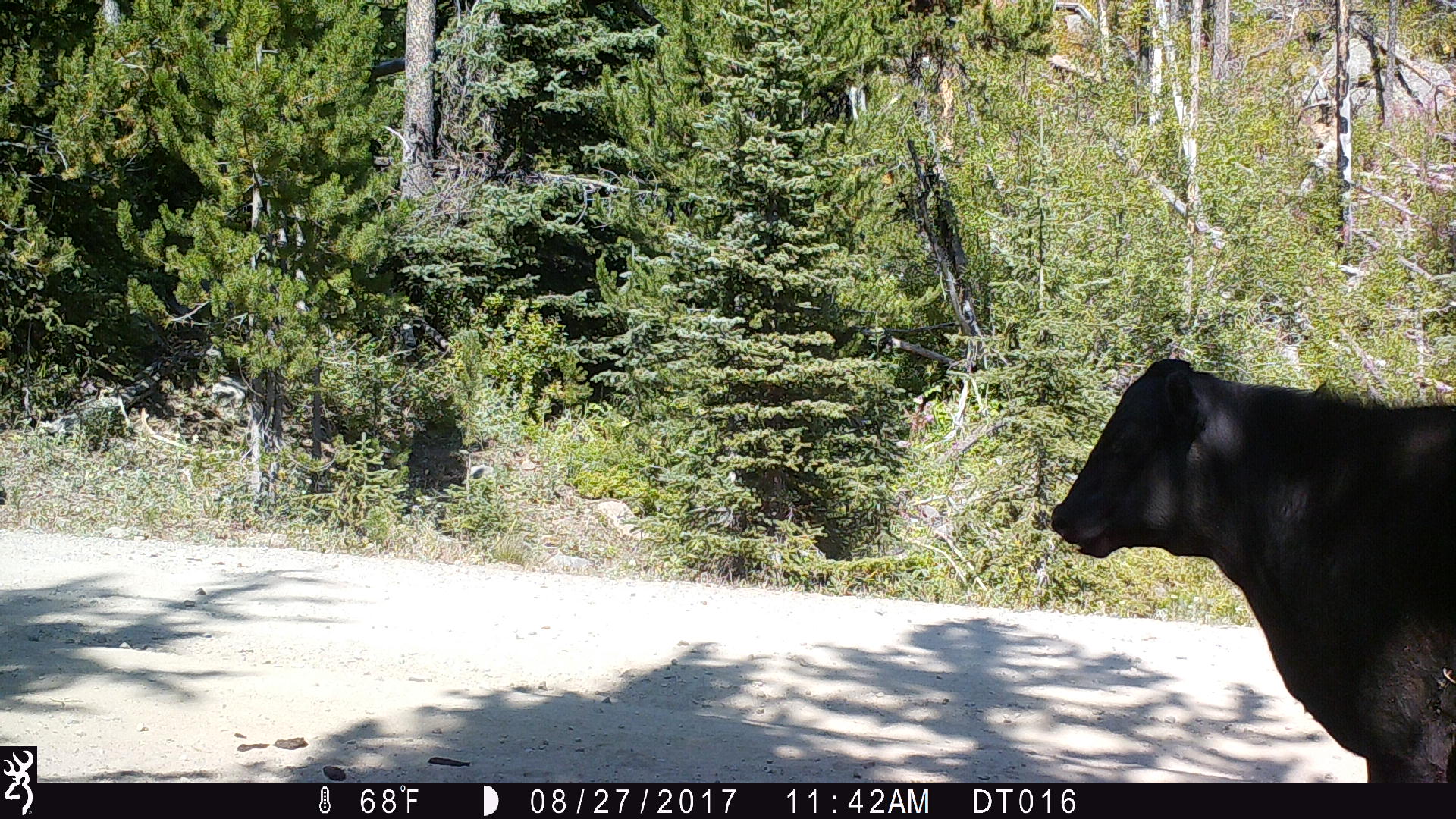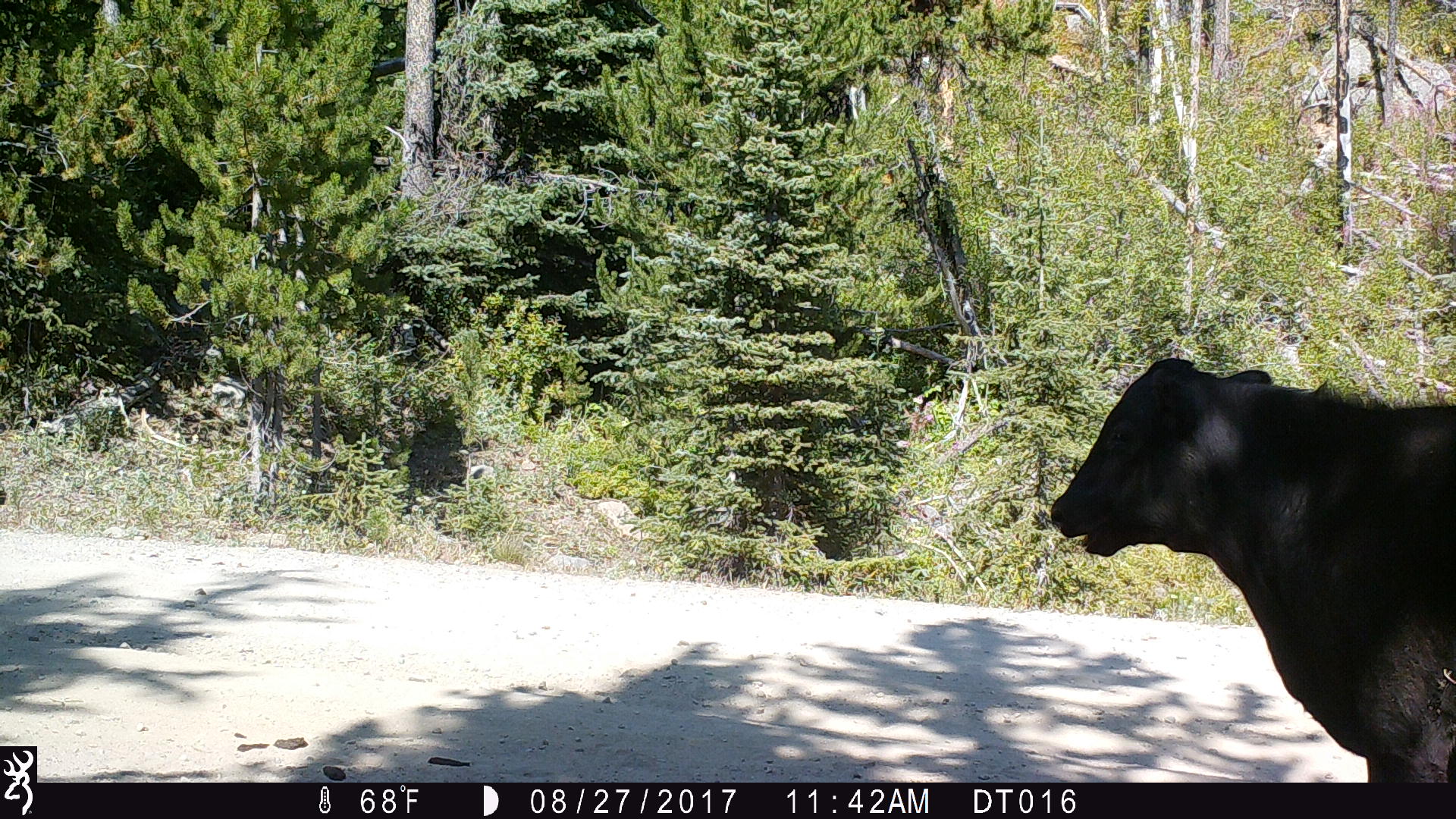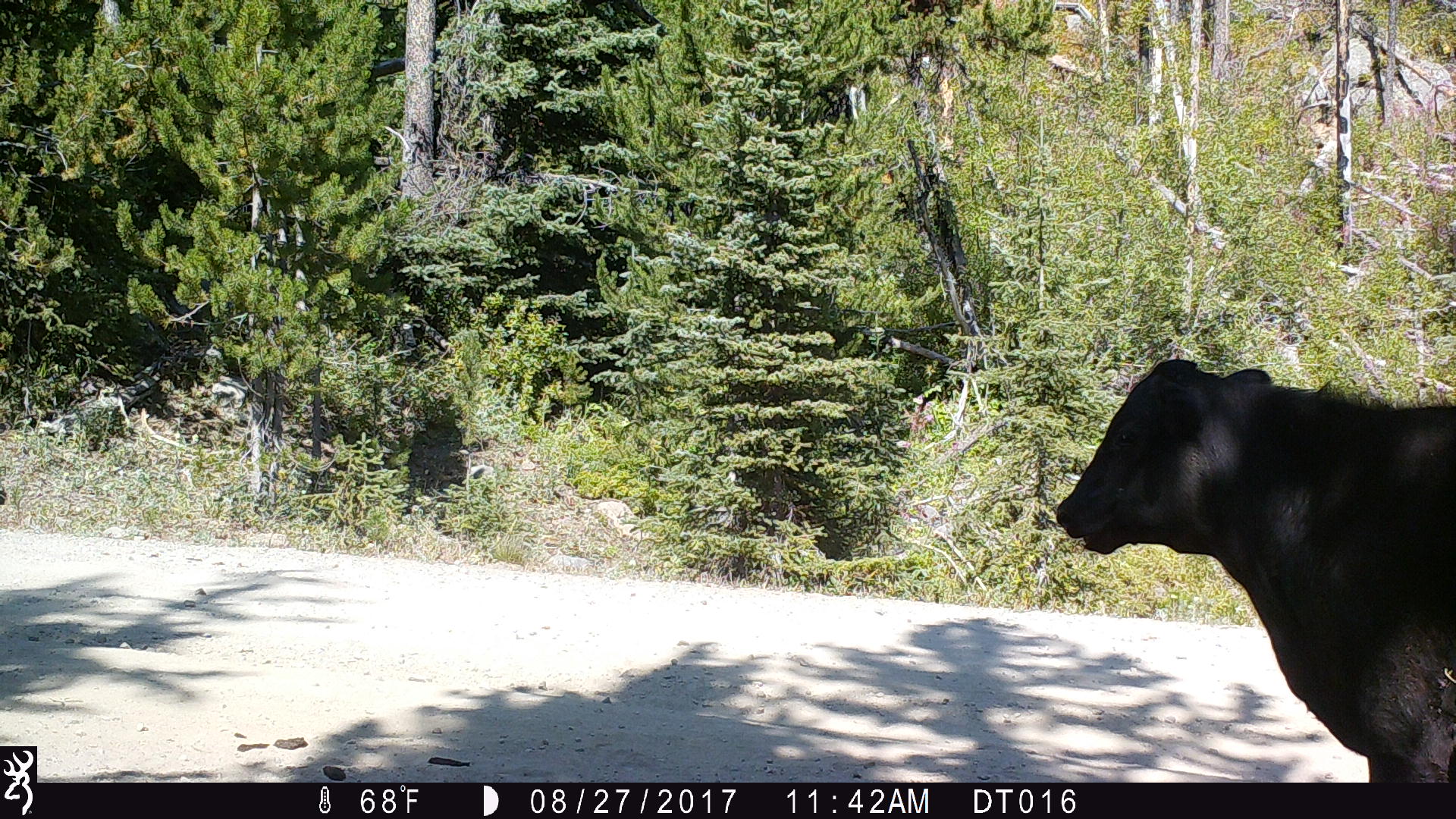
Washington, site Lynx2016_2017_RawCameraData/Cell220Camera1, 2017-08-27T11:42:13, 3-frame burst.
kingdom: Animalia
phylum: Chordata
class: Mammalia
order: Artiodactyla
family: Bovidae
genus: Bos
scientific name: Bos taurus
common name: domestic cattle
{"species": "domestic cattle (Bos taurus)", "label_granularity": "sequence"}